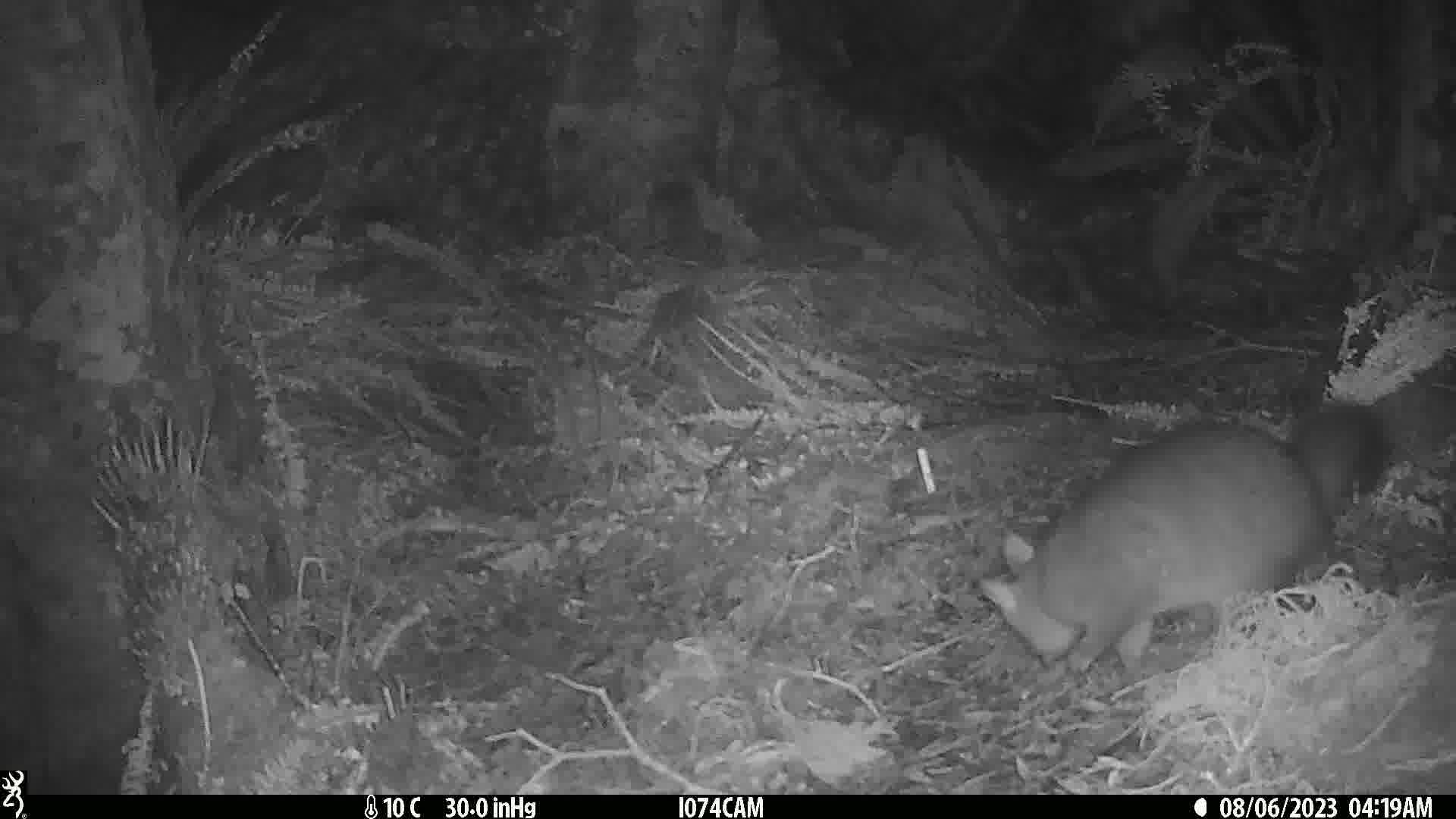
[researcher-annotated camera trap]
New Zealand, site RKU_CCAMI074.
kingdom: Animalia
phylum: Chordata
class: Mammalia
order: Diprotodontia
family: Phalangeridae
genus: Trichosurus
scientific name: Trichosurus vulpecula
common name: common brushtail possum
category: possum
Possum (common brushtail possum) (Trichosurus vulpecula).